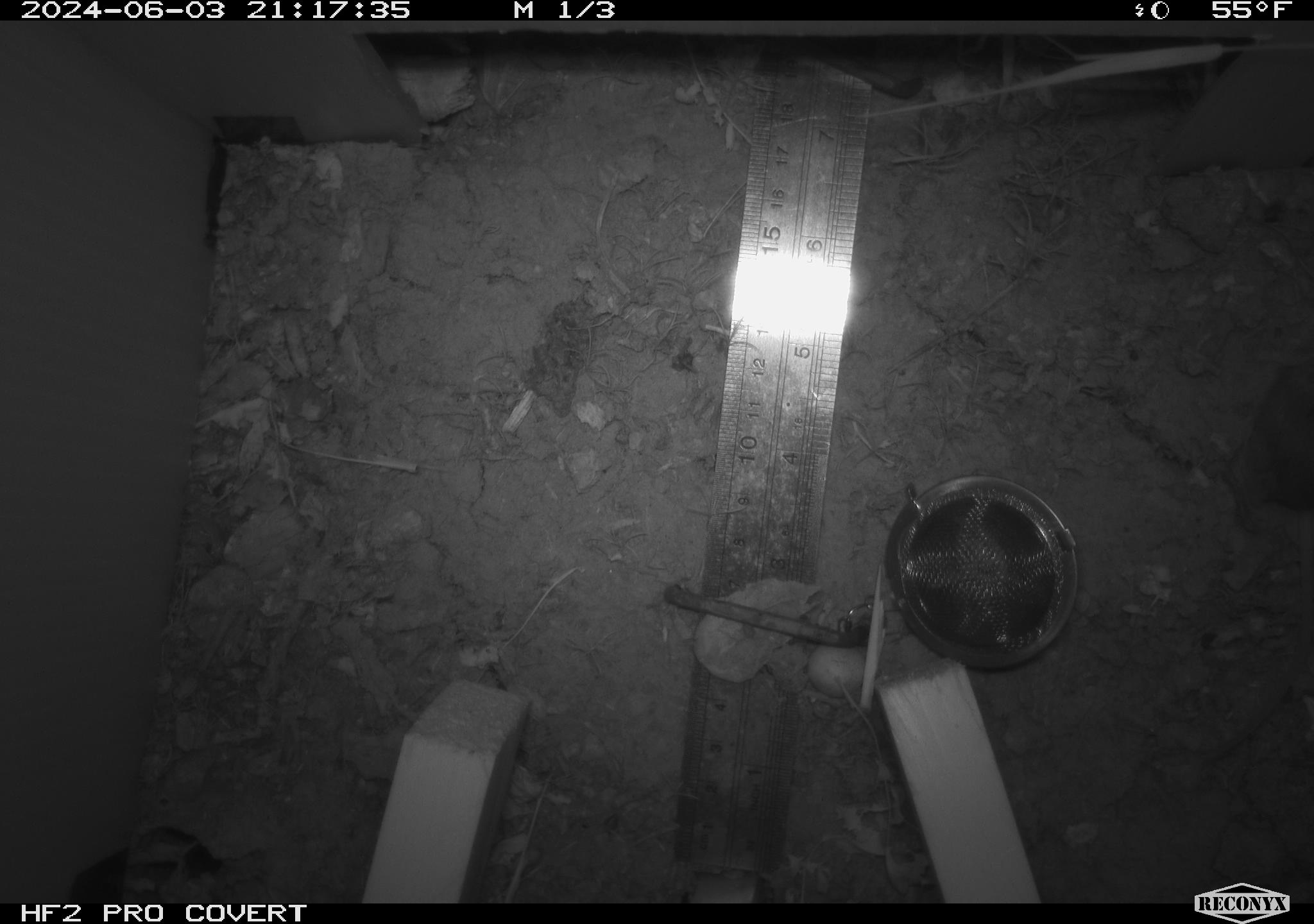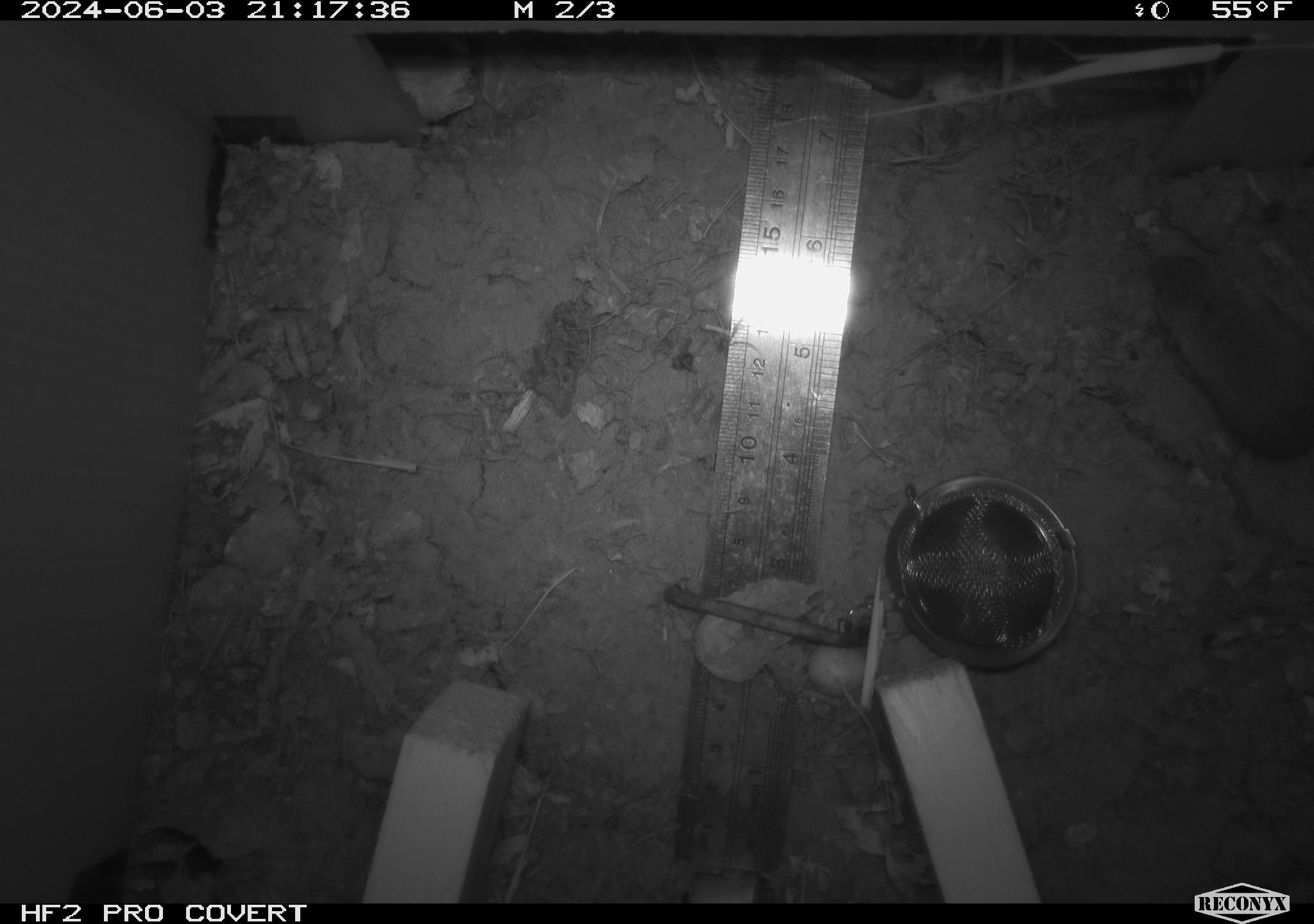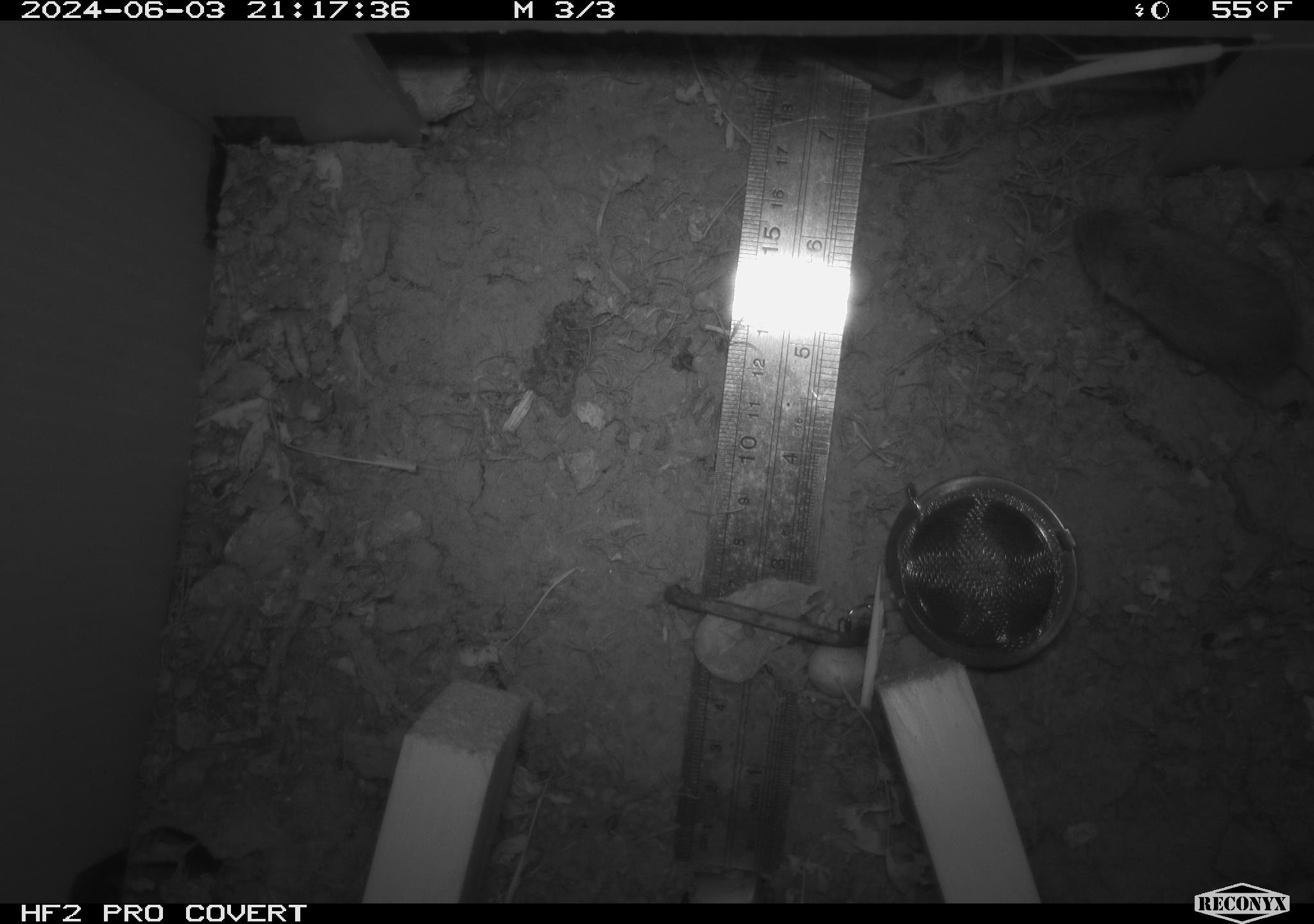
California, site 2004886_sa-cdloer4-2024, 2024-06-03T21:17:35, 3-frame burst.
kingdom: Animalia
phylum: Chordata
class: Mammalia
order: Rodentia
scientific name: Rodentia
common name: mouse species